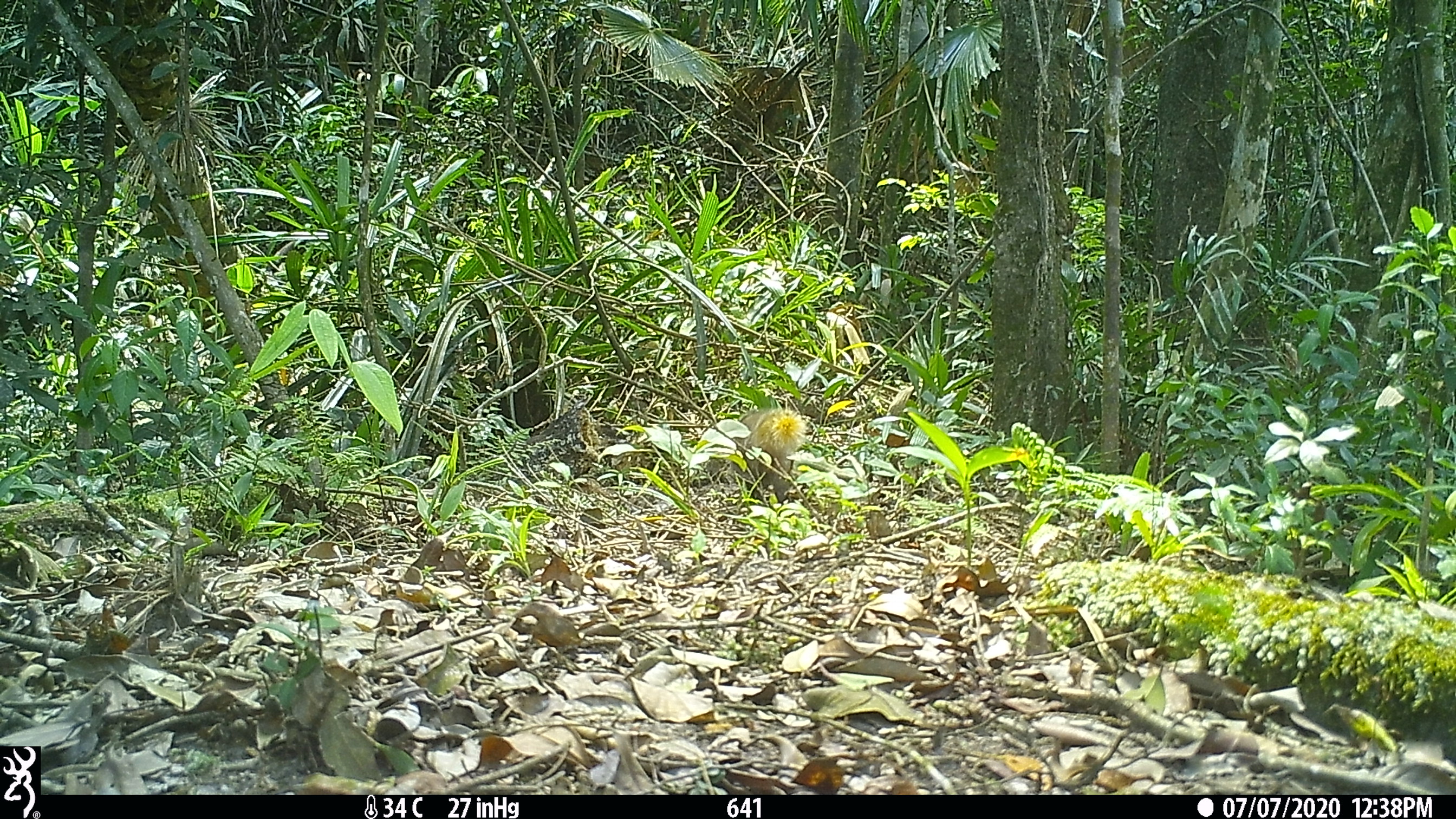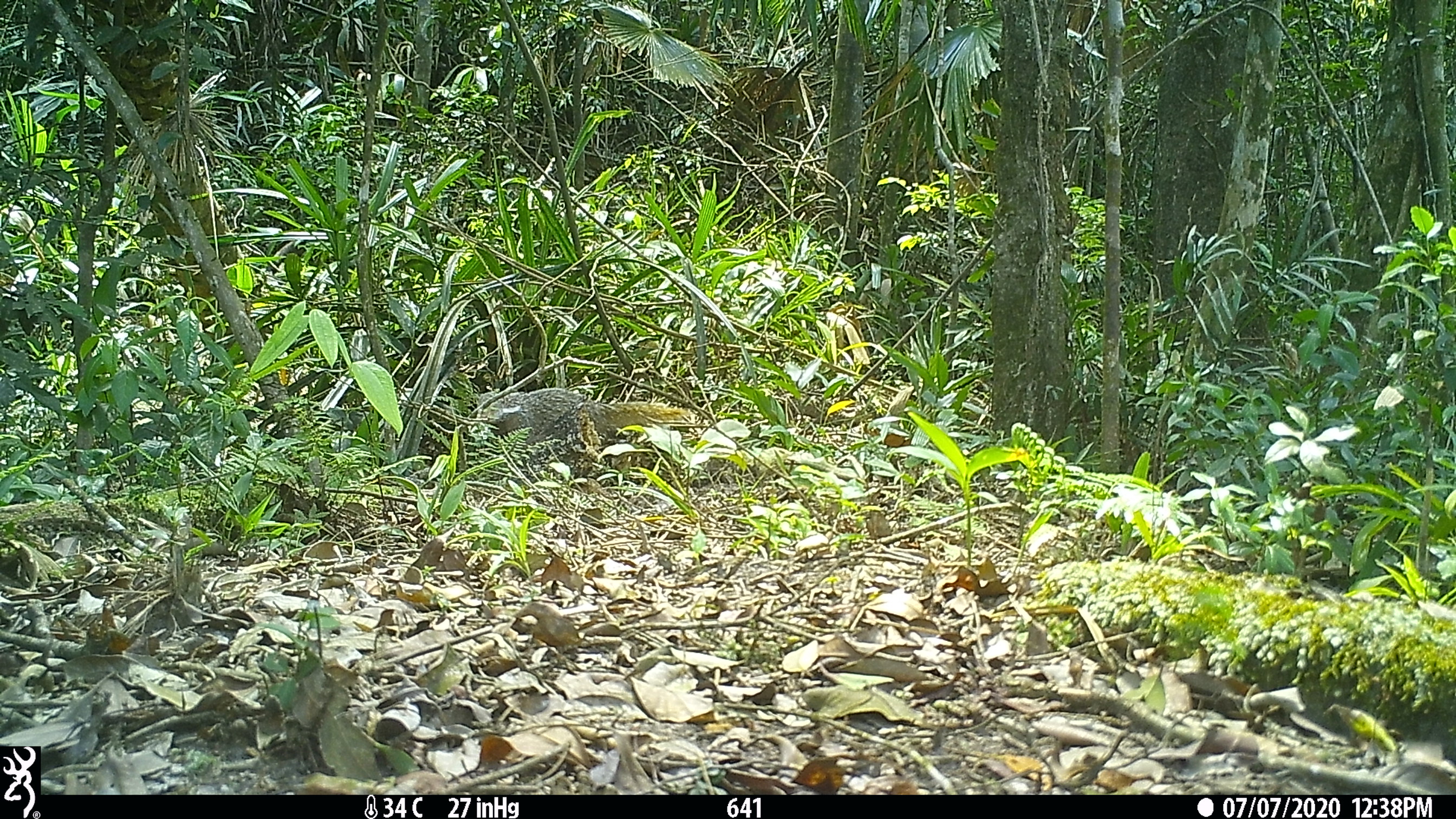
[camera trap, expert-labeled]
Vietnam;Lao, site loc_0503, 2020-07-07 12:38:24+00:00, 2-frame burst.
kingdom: Animalia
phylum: Chordata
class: Mammalia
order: Carnivora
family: Herpestidae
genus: Urva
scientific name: Urva urva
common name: crab-eating mongoose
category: crab eating mongoose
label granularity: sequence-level